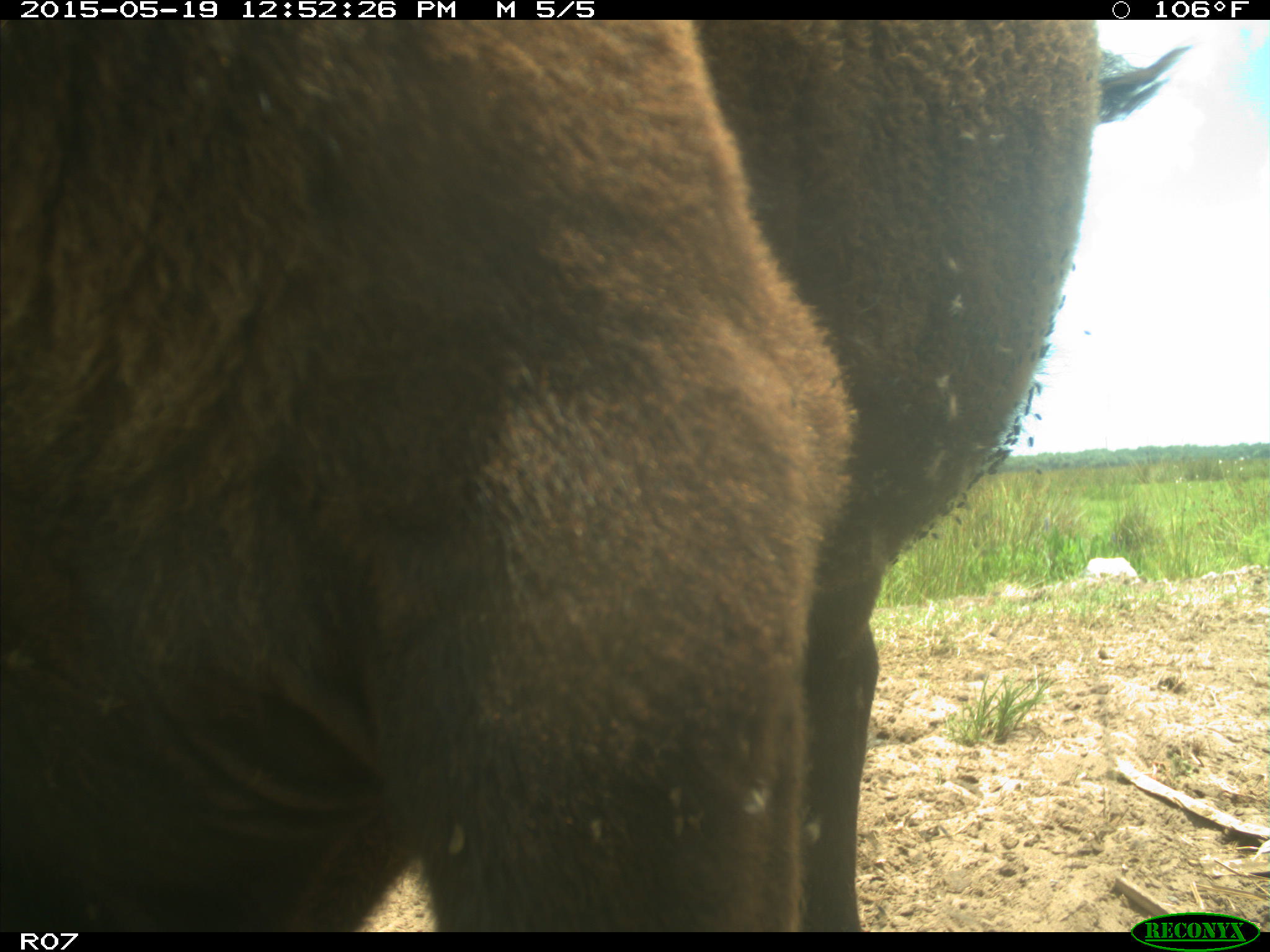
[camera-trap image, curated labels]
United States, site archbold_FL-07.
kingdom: Animalia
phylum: Chordata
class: Mammalia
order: Artiodactyla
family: Bovidae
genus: Bos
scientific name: Bos taurus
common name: domestic cow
Bos taurus (domestic cow).